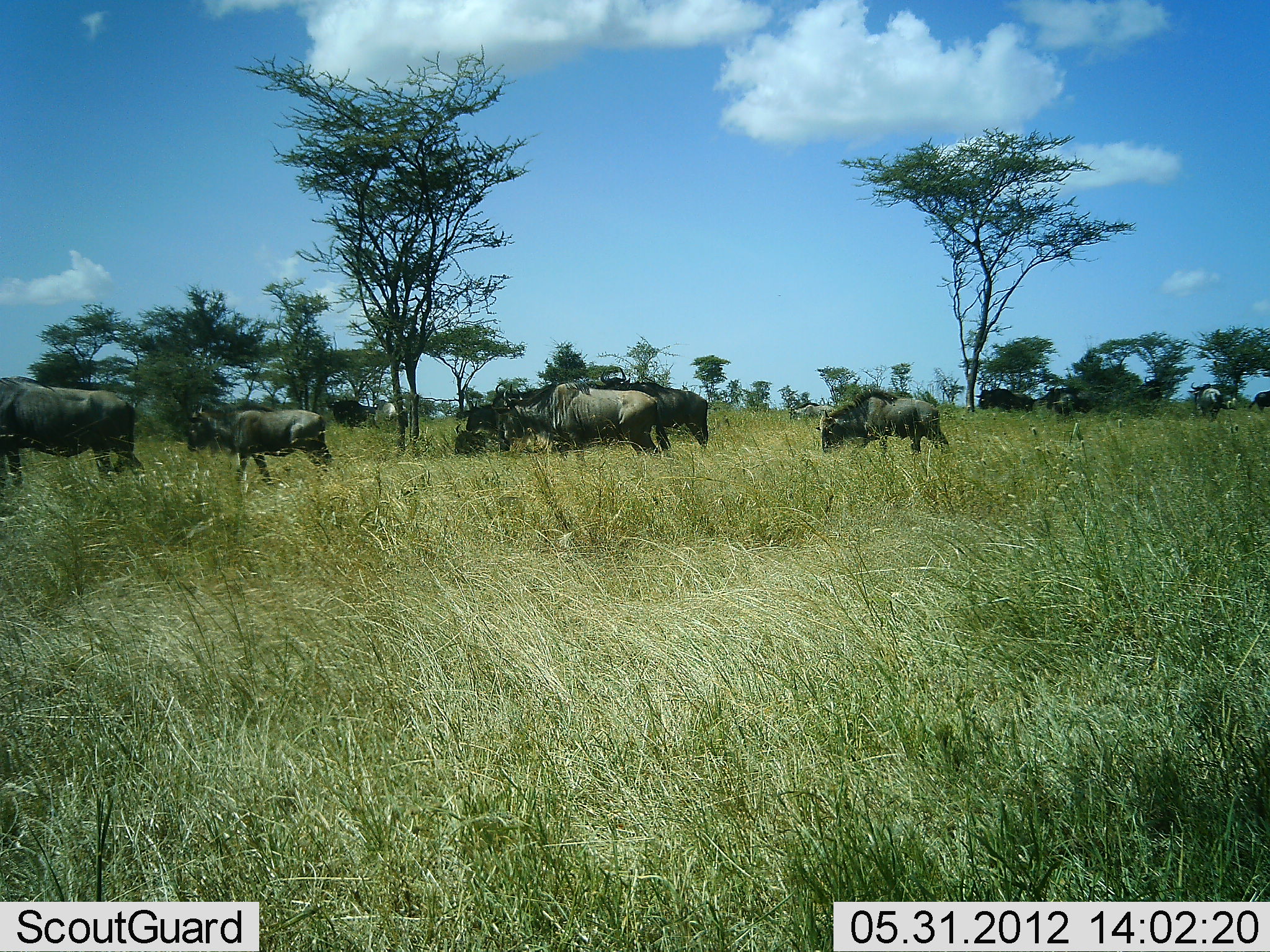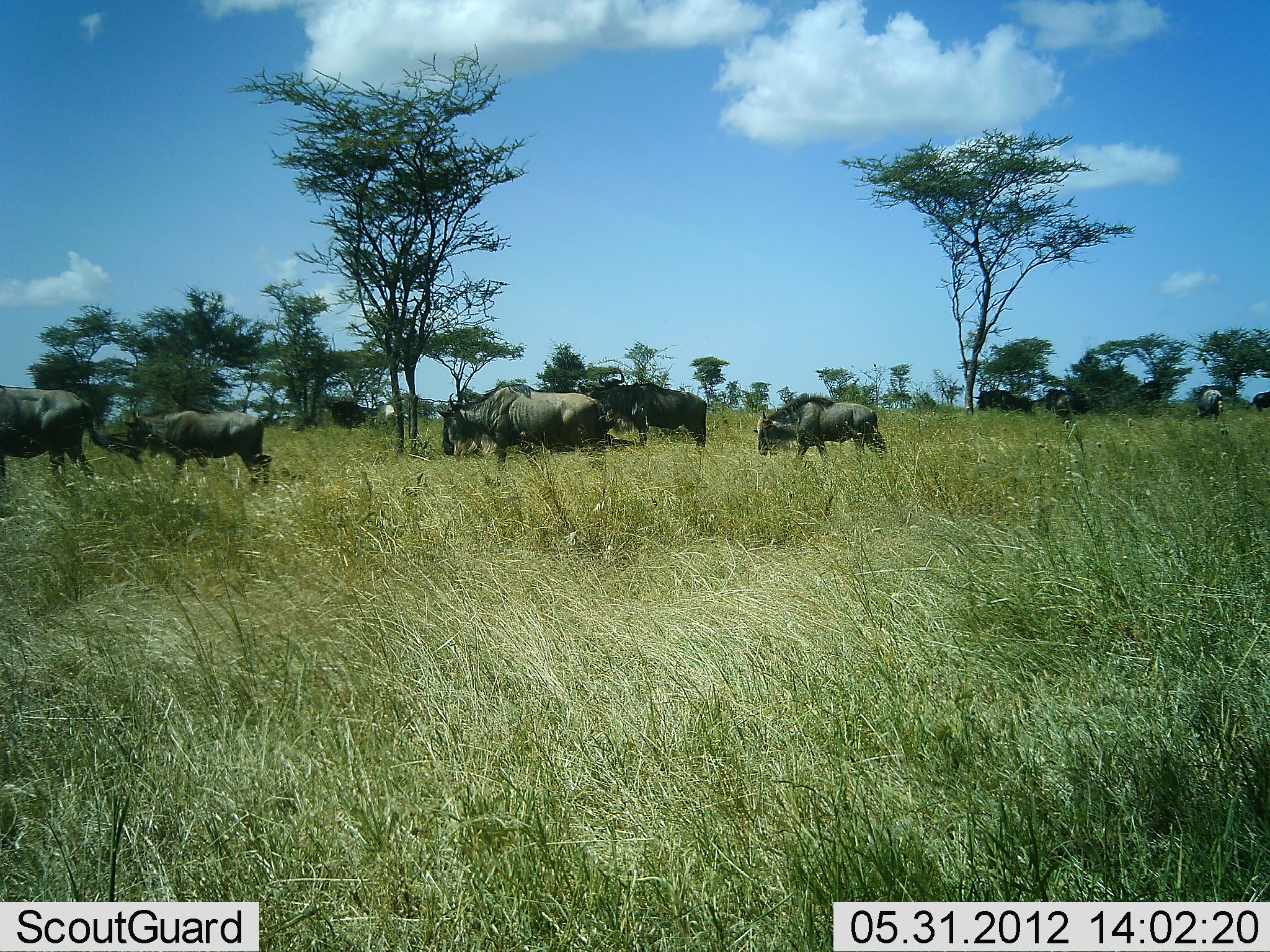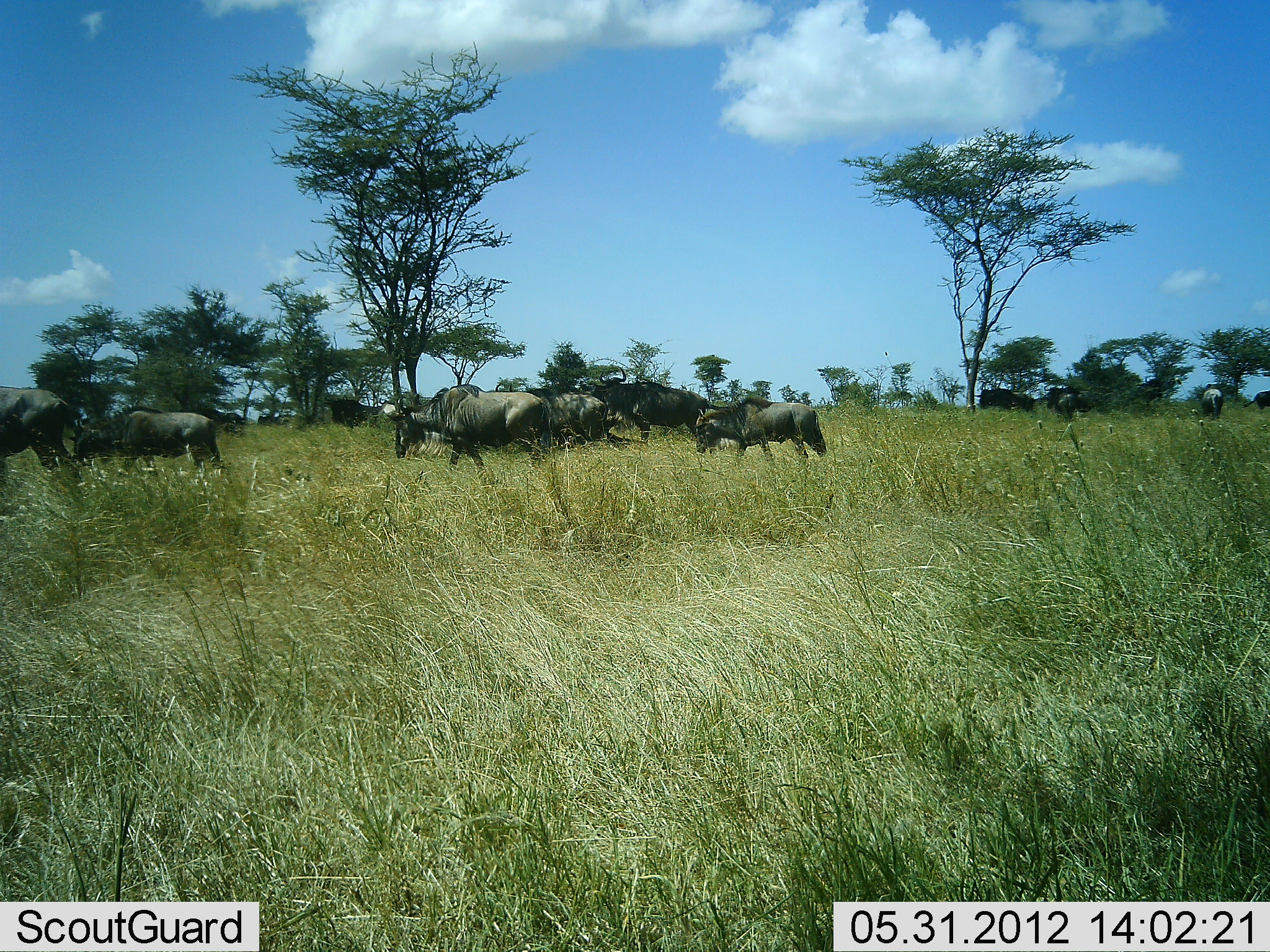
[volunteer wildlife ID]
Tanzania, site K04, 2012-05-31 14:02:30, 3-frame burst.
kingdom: Animalia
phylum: Chordata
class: Mammalia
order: Artiodactyla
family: Bovidae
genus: Connochaetes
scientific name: Connochaetes taurinus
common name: blue wildebeest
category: wildebeest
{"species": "wildebeest (blue wildebeest) (Connochaetes taurinus)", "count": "8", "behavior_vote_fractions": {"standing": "60%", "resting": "10%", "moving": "100%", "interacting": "0%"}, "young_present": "0%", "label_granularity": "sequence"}